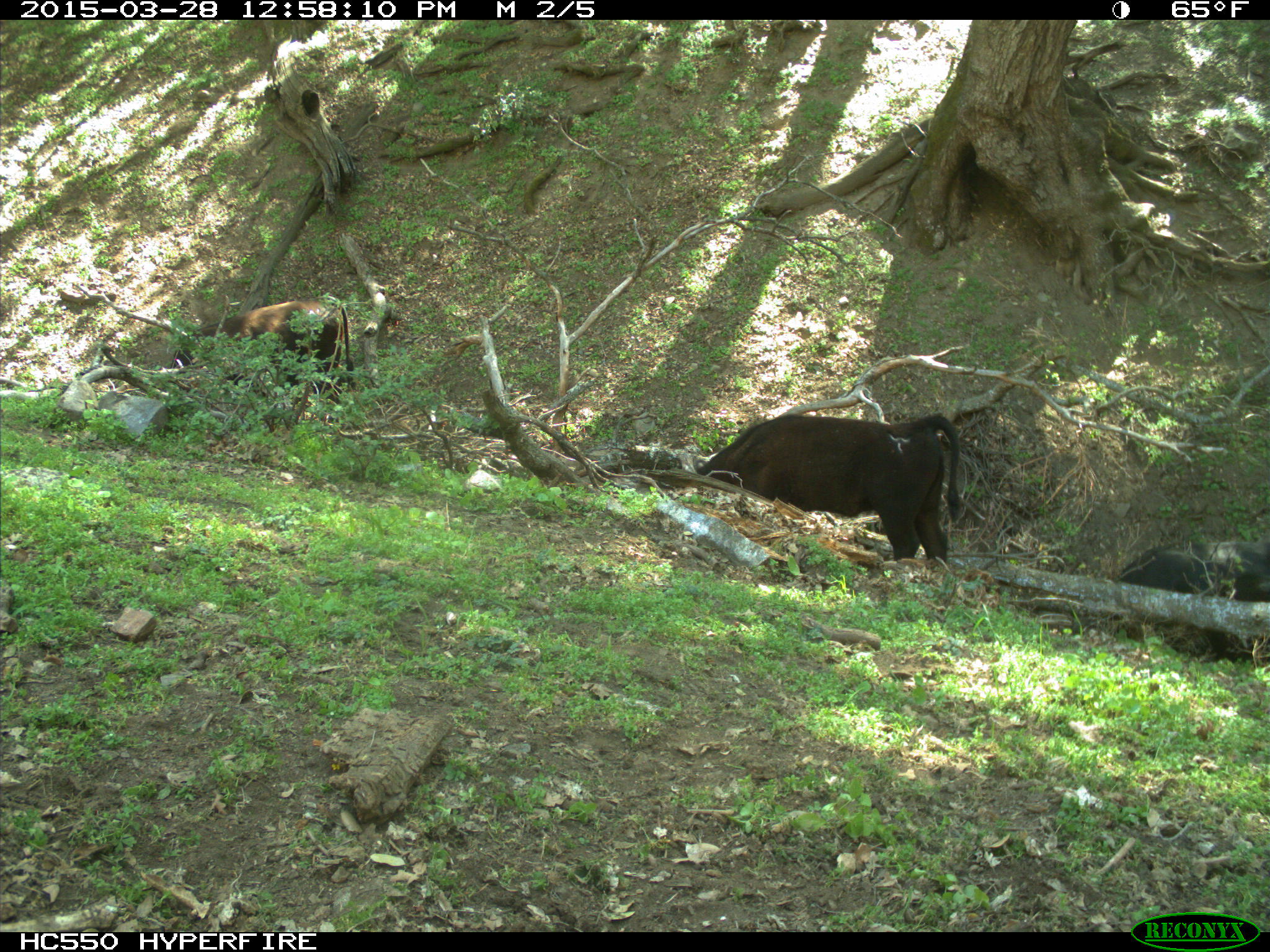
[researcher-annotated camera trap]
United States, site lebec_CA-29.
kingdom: Animalia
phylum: Chordata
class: Mammalia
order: Artiodactyla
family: Bovidae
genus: Bos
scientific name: Bos taurus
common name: domestic cow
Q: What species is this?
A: Bos taurus (domestic cow).